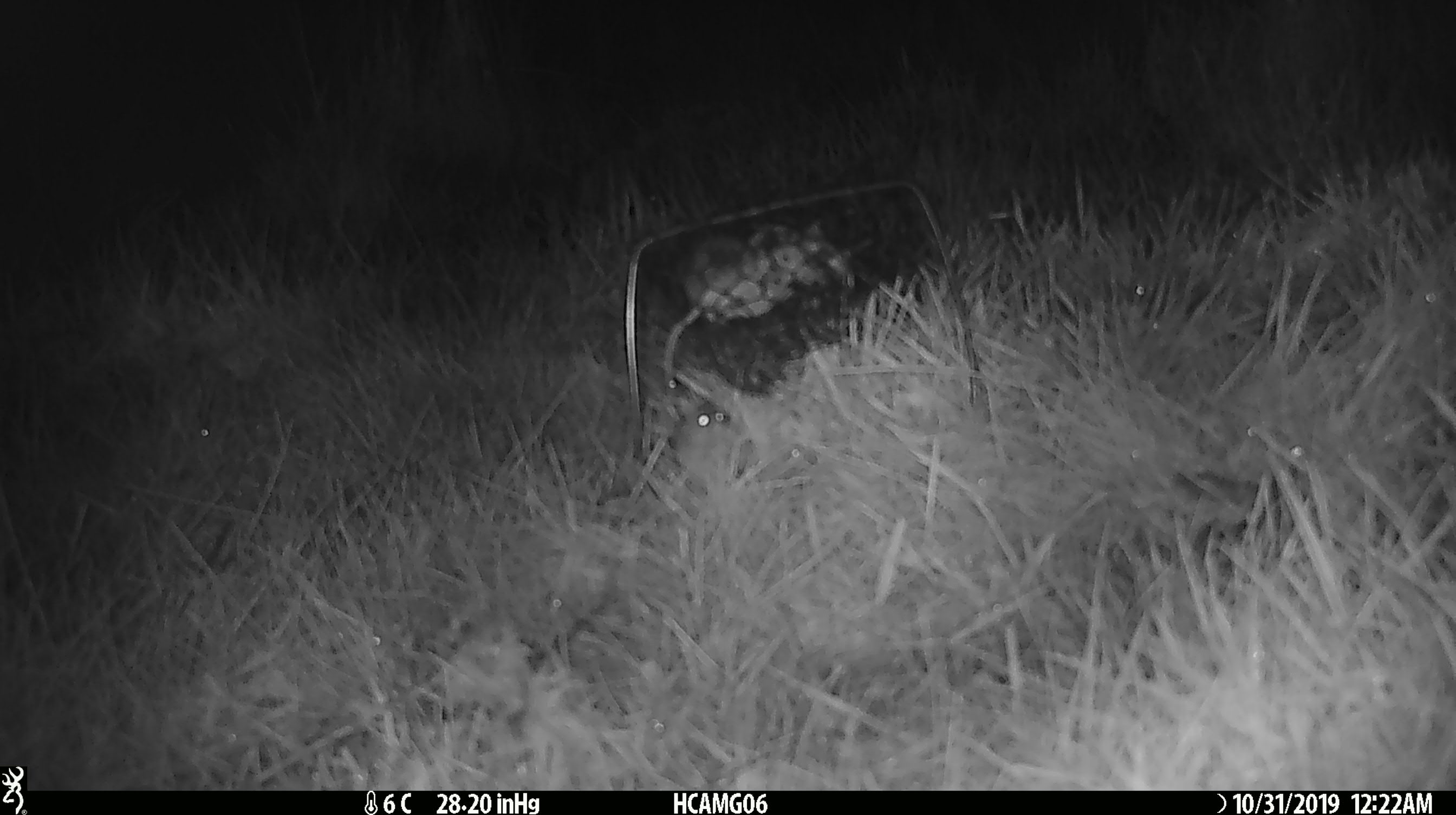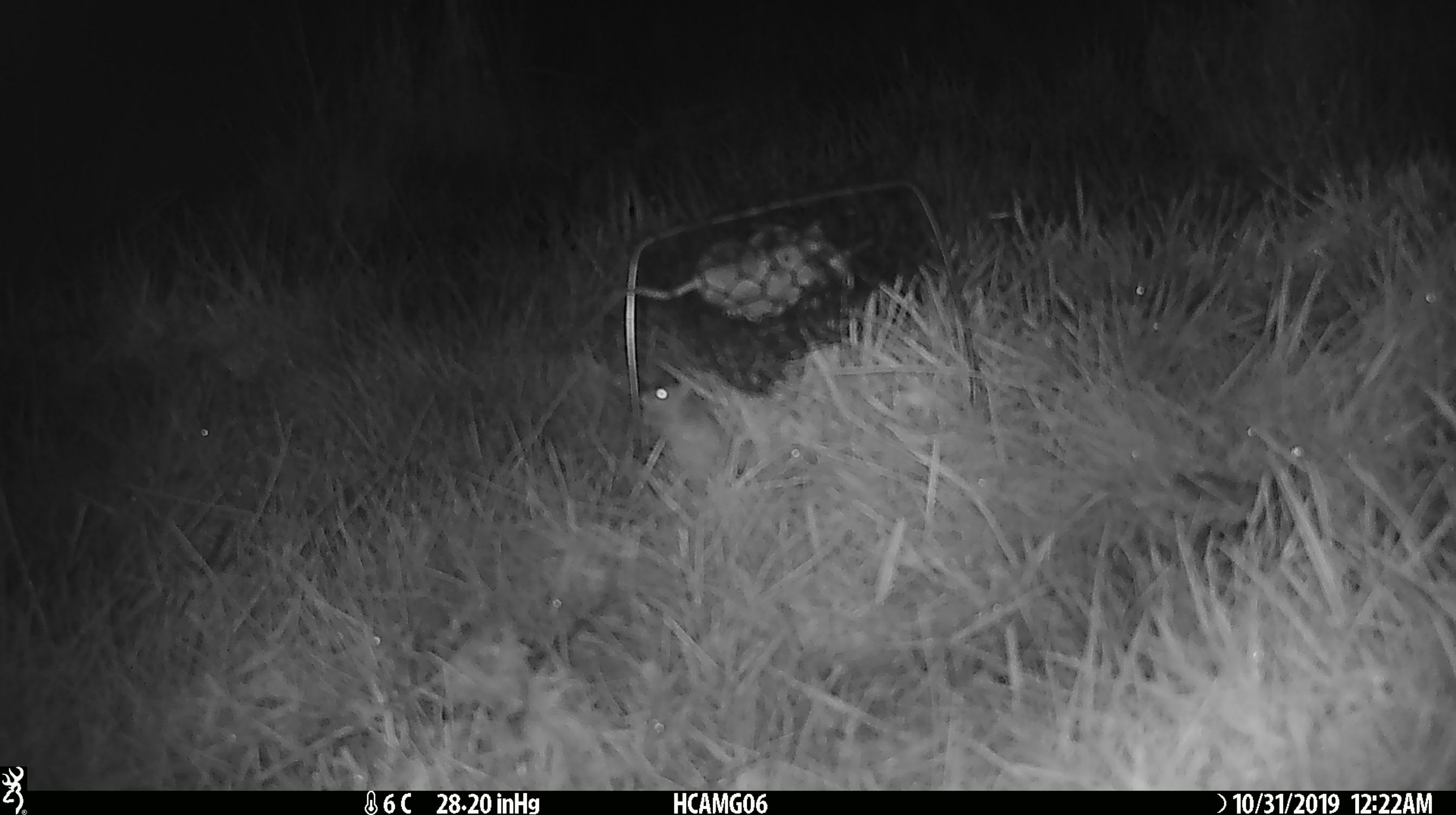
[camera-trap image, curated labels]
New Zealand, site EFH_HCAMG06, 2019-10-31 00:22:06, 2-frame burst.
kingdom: Animalia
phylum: Chordata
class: Mammalia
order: Rodentia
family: Muridae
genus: Mus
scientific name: Mus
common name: mouse